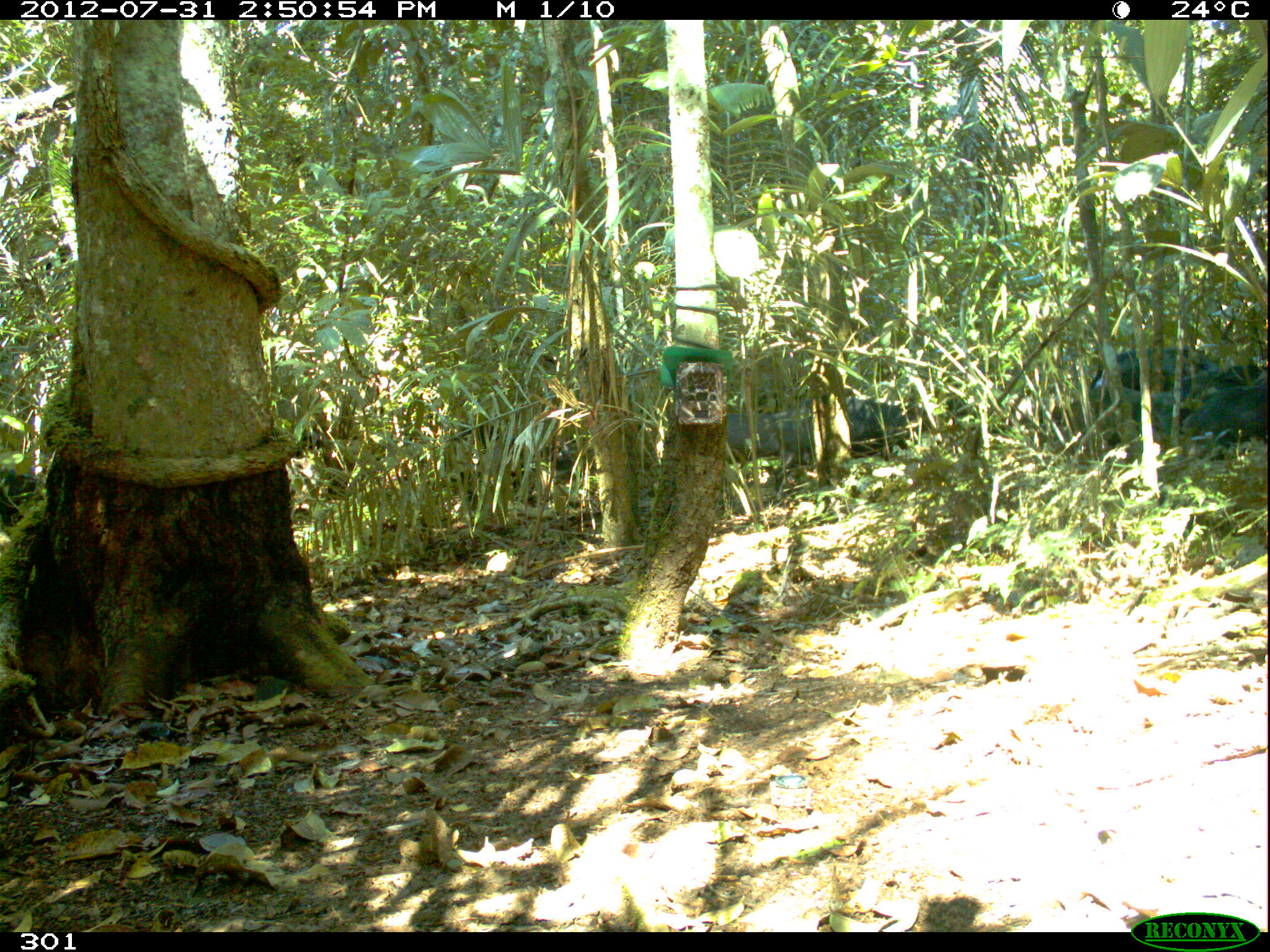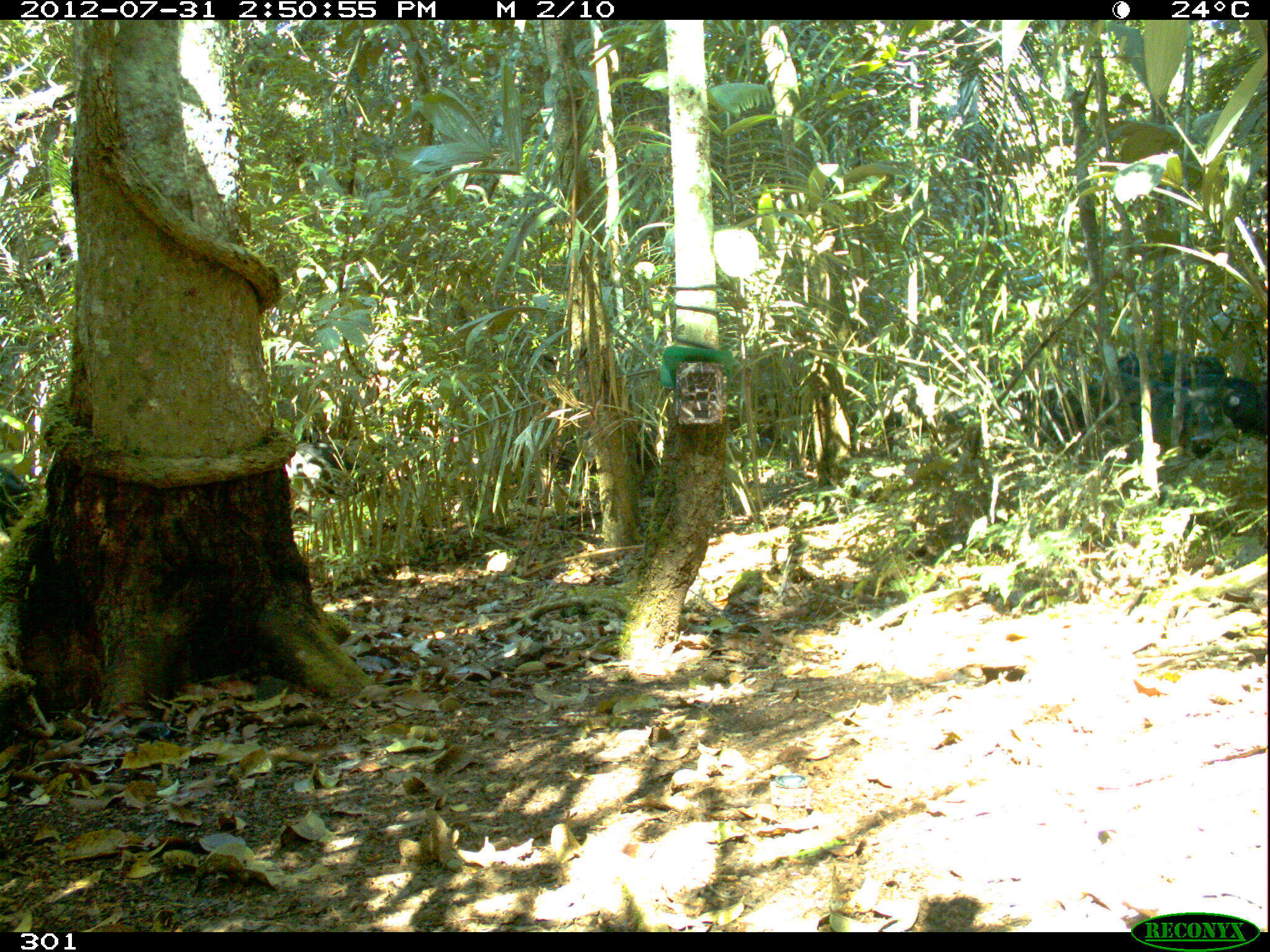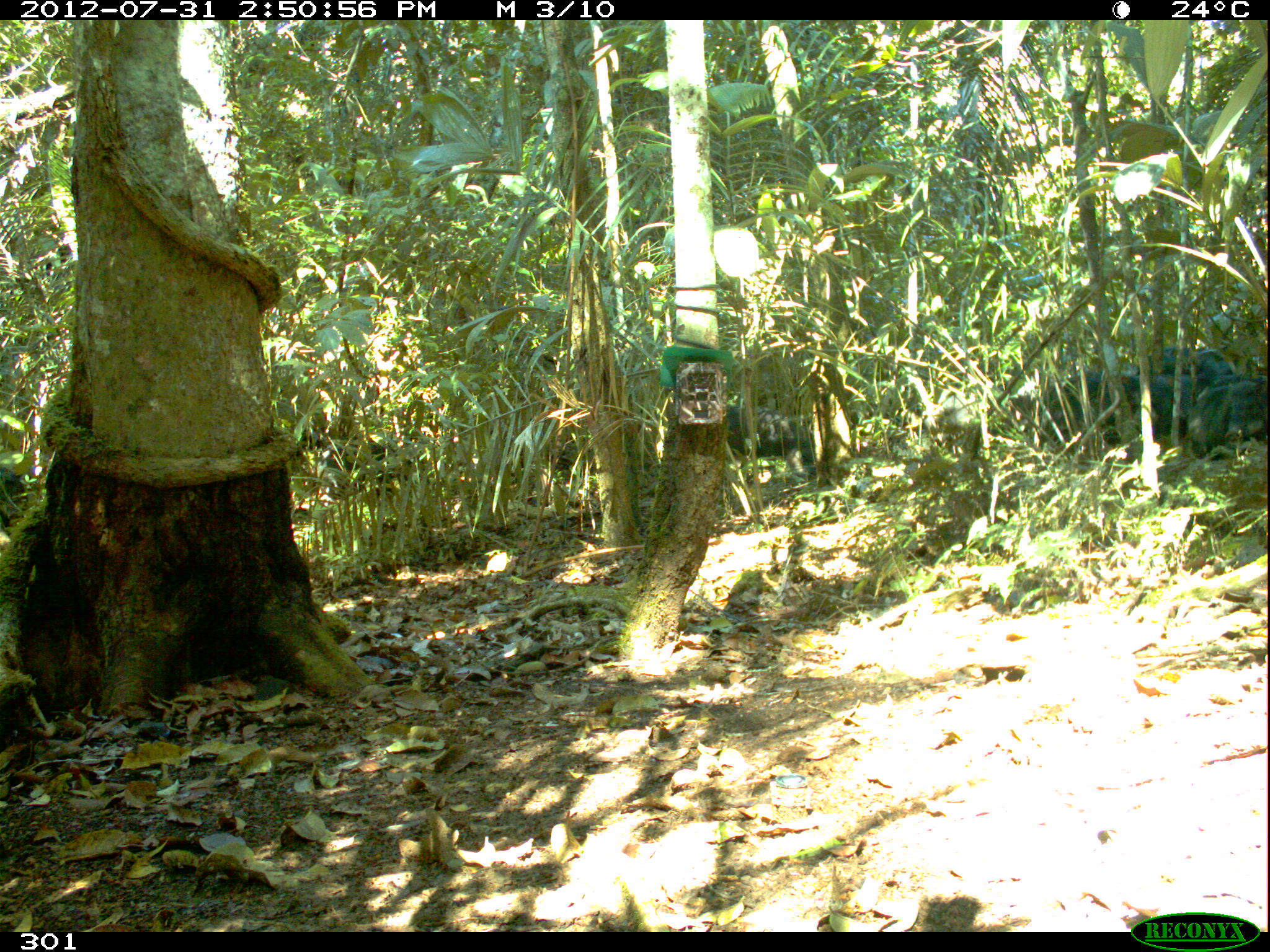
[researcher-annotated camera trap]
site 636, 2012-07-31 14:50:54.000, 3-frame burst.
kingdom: Animalia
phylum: Chordata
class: Mammalia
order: Artiodactyla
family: Tayassuidae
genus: Tayassu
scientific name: Tayassu pecari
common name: white-lipped peccary